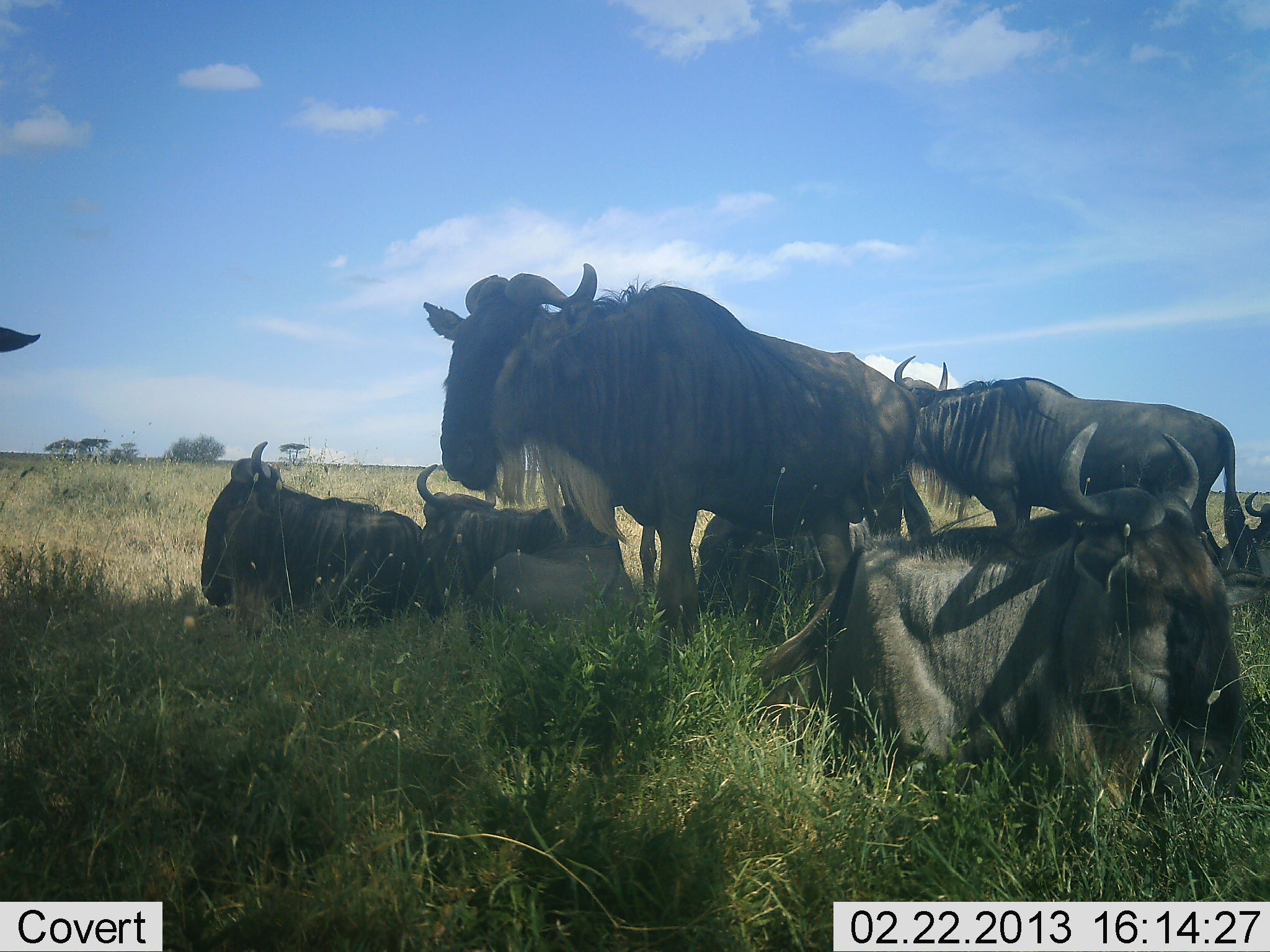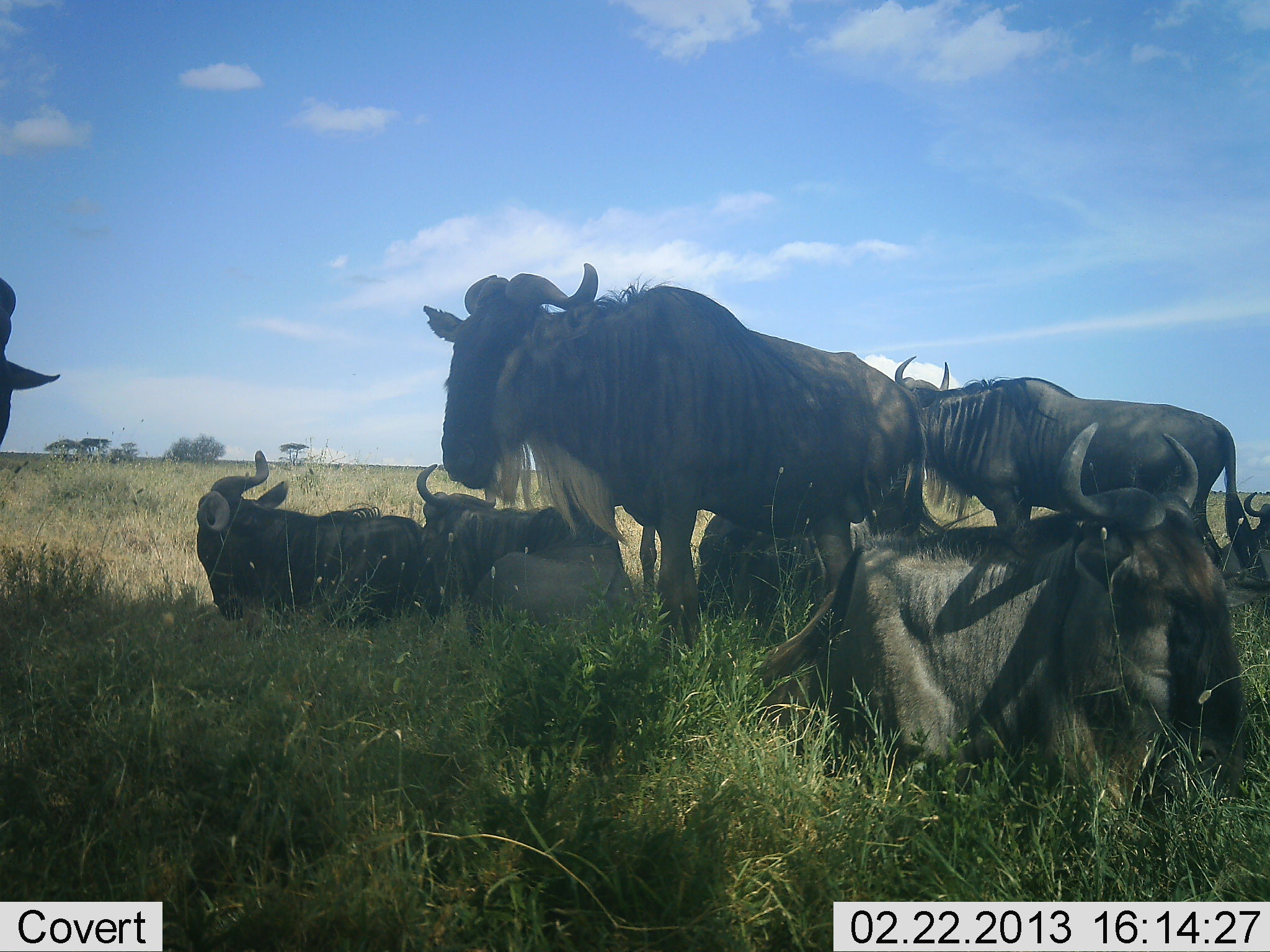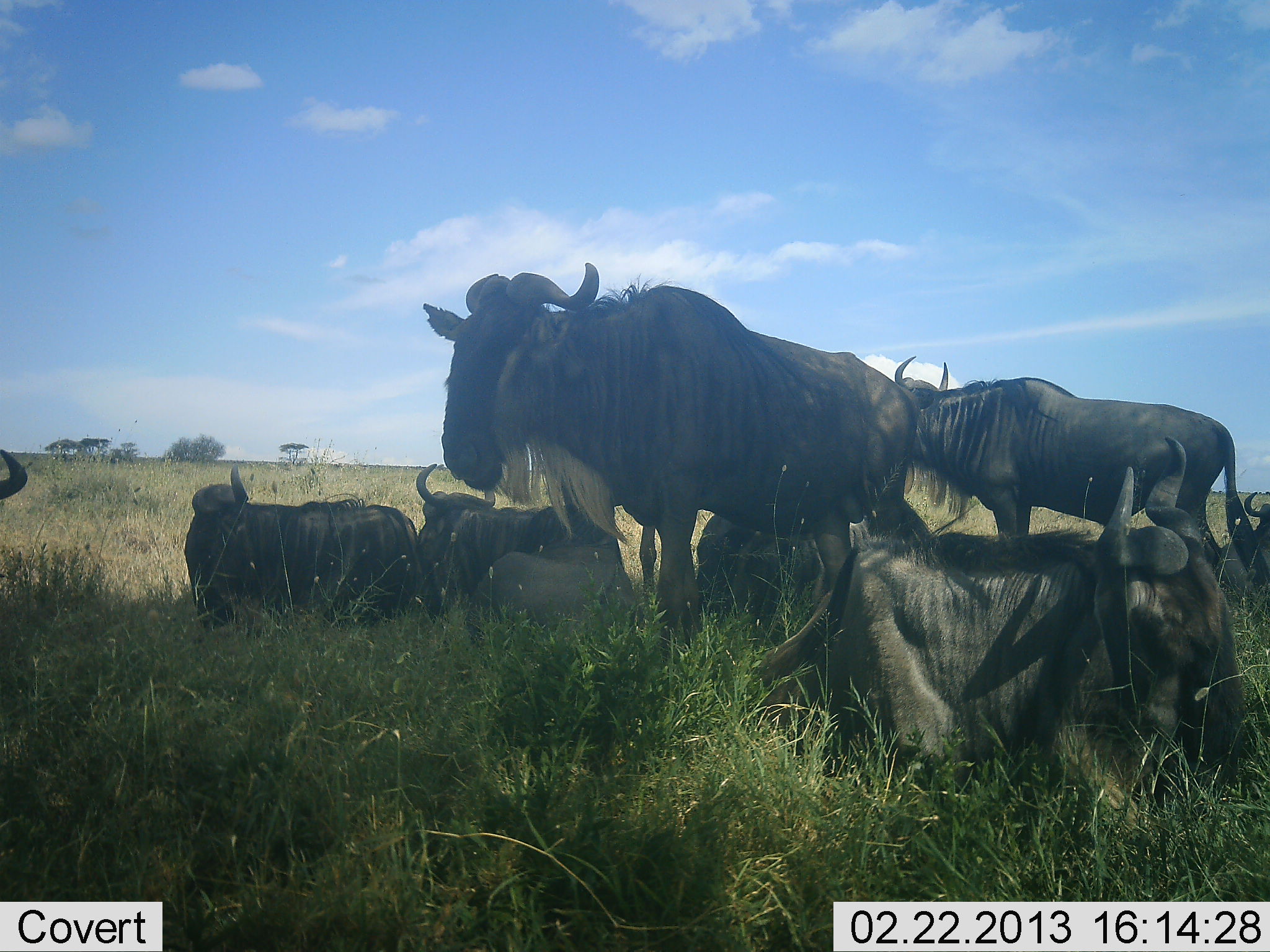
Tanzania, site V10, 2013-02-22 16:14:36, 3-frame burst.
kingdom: Animalia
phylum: Chordata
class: Mammalia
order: Artiodactyla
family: Bovidae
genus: Connochaetes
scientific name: Connochaetes taurinus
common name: blue wildebeest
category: wildebeest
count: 8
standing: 73%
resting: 97%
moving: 3%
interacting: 0%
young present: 0%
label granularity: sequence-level